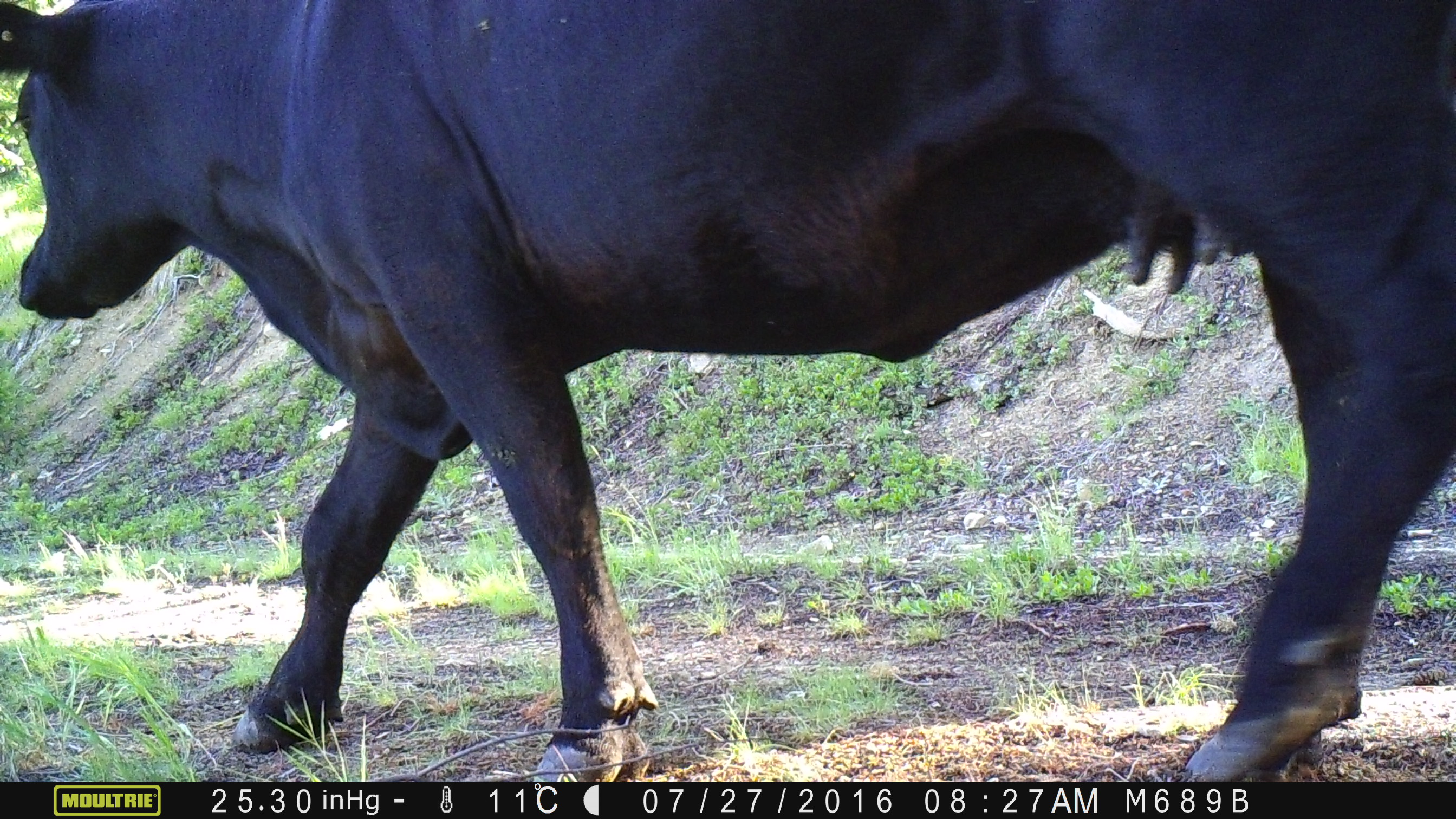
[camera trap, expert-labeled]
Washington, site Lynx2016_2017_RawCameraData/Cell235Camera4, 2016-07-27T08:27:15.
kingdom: Animalia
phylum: Chordata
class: Mammalia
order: Artiodactyla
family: Bovidae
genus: Bos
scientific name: Bos taurus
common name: domestic cattle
Domestic cattle (Bos taurus). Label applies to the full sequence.